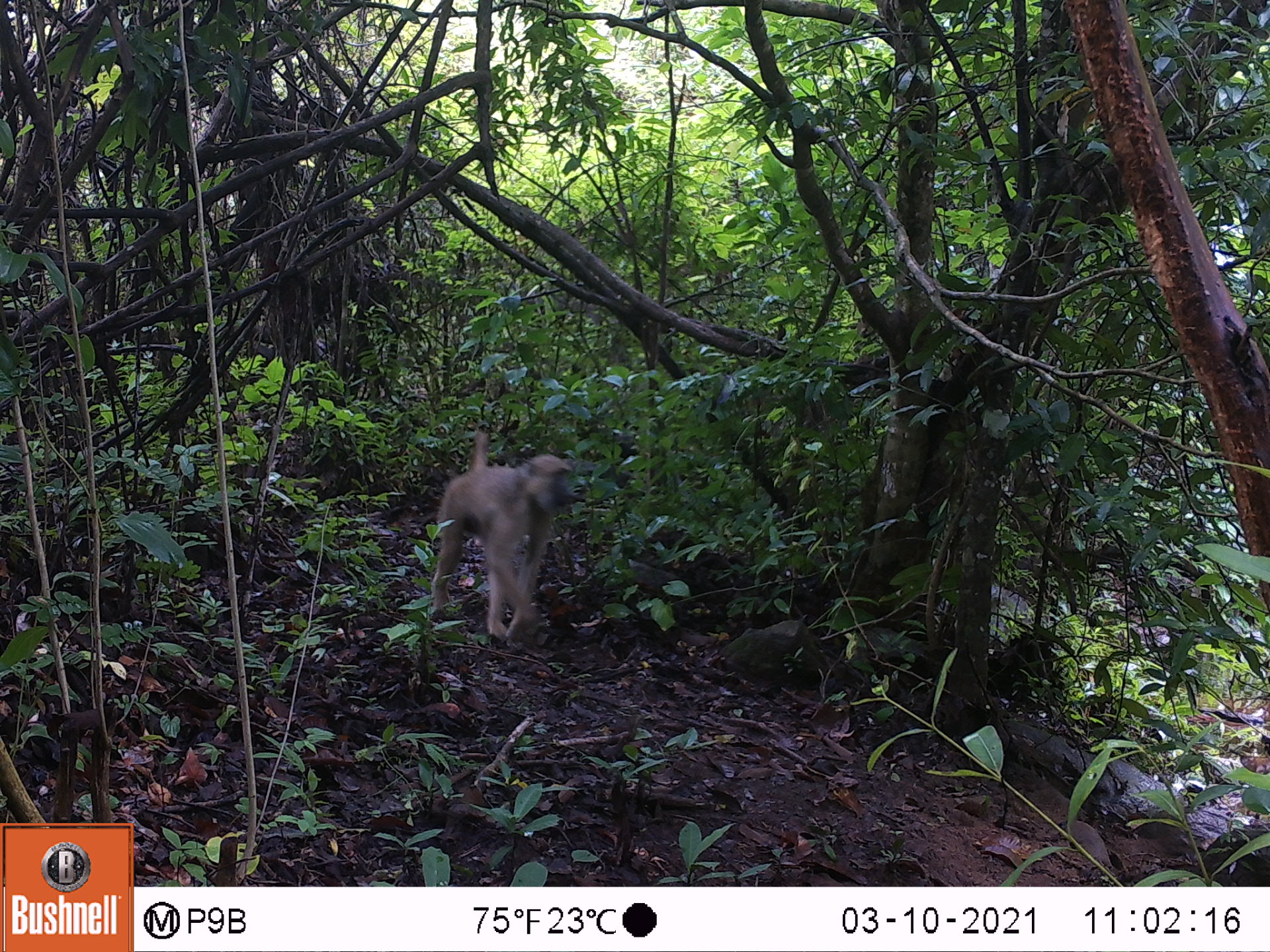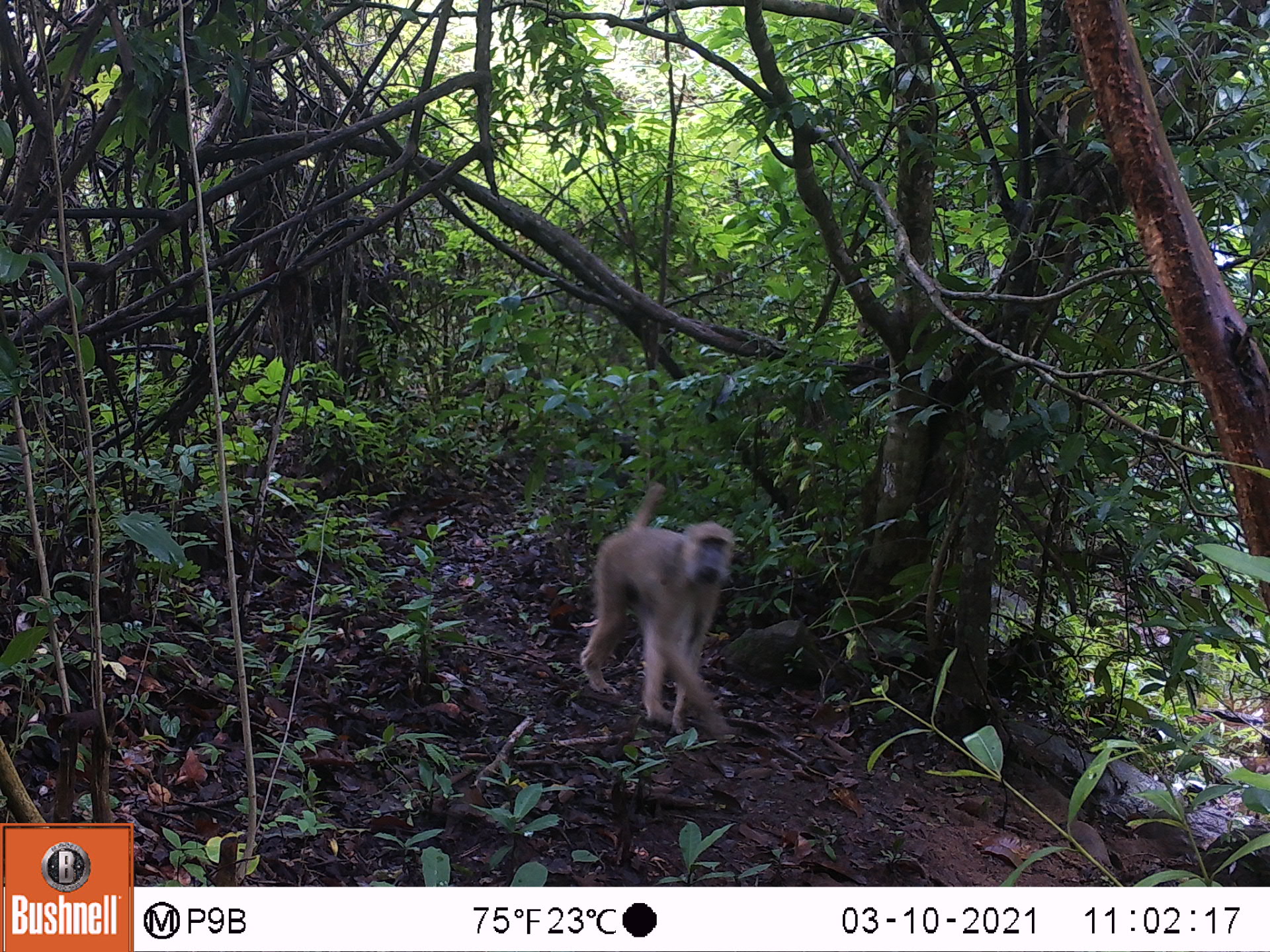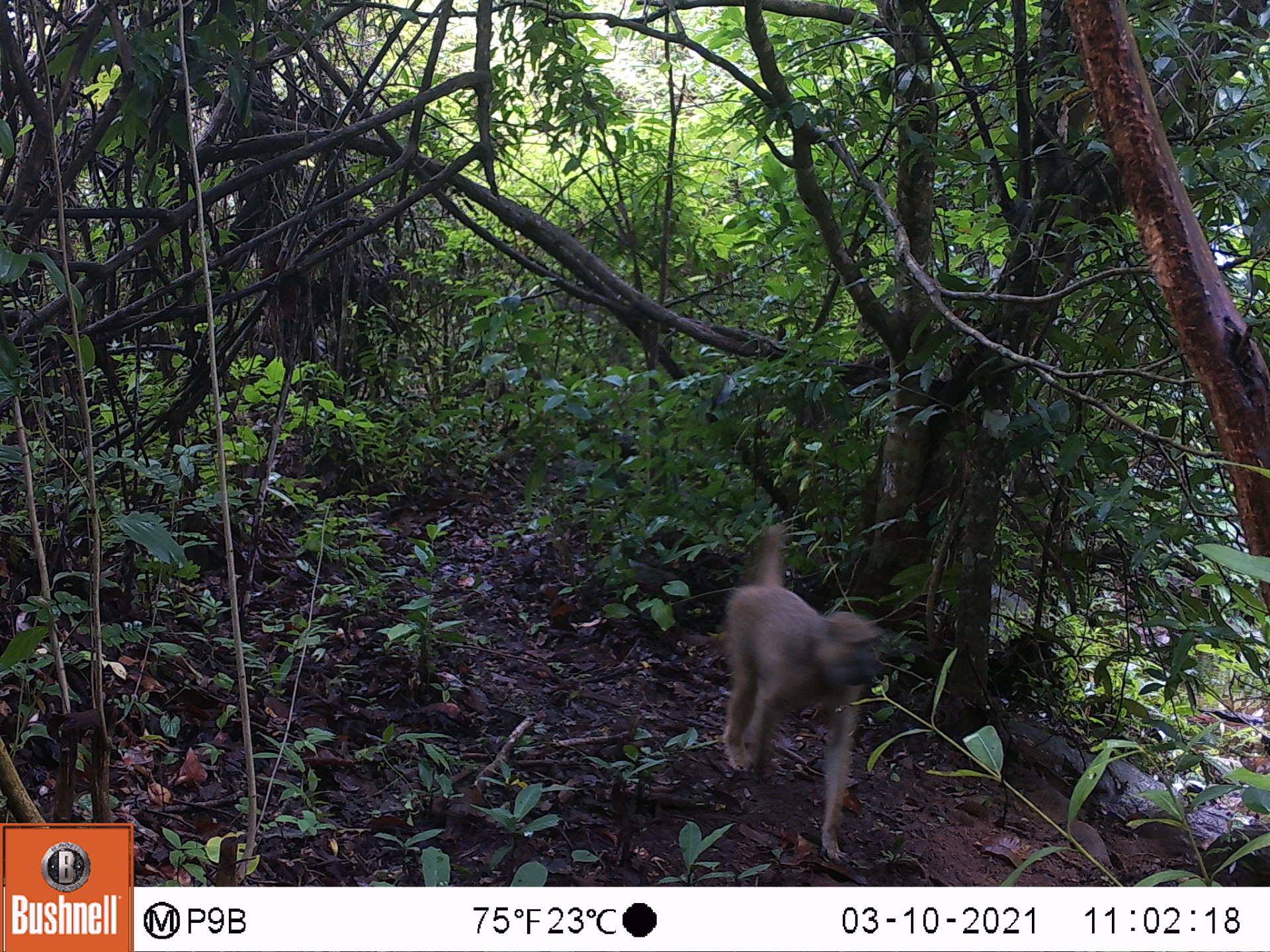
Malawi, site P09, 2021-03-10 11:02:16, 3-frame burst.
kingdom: Animalia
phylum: Chordata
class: Mammalia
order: Primates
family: Cercopithecidae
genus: Papio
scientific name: Papio cynocephalus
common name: yellow baboon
Yellow baboon (Papio cynocephalus), count 1.